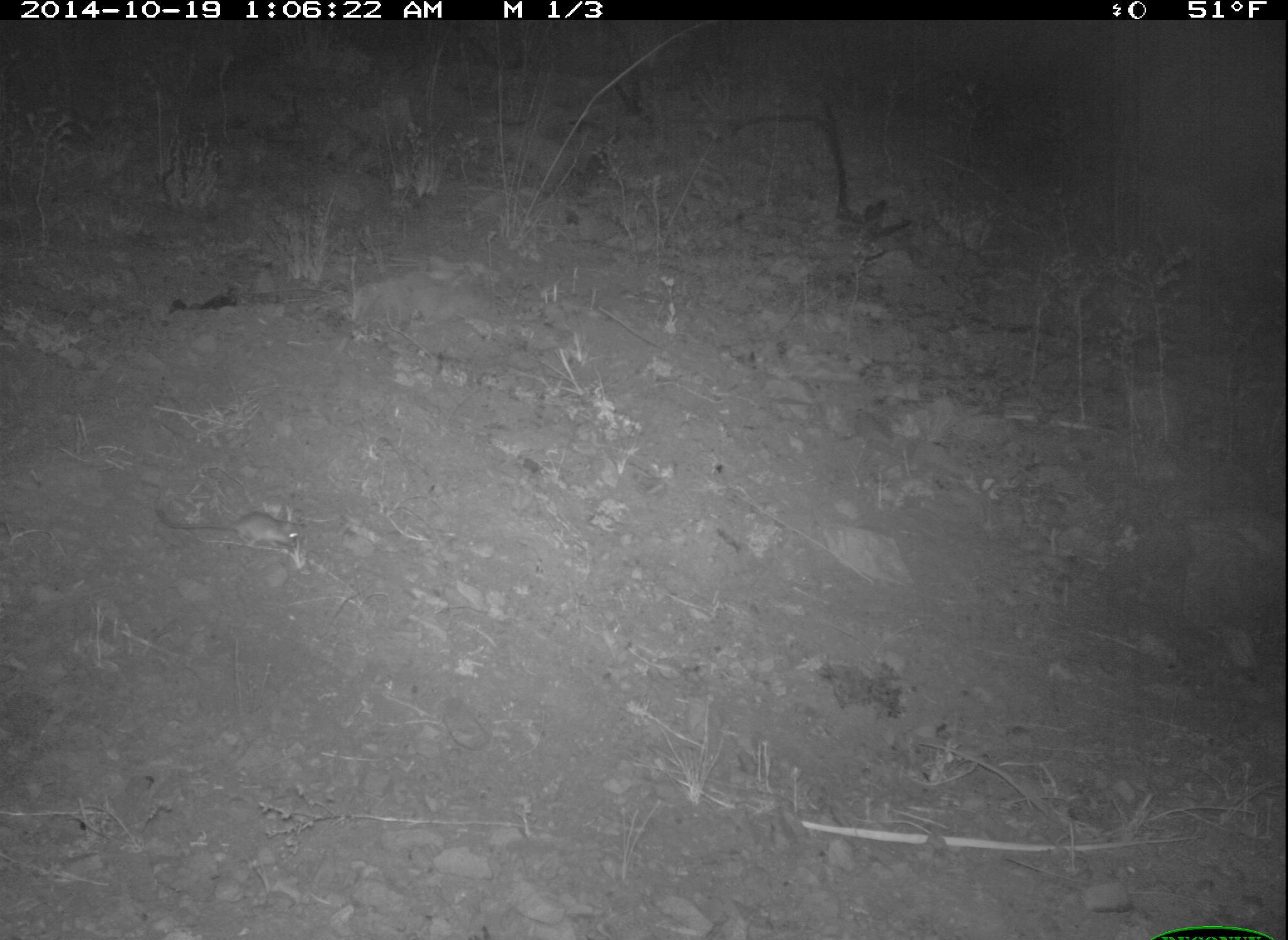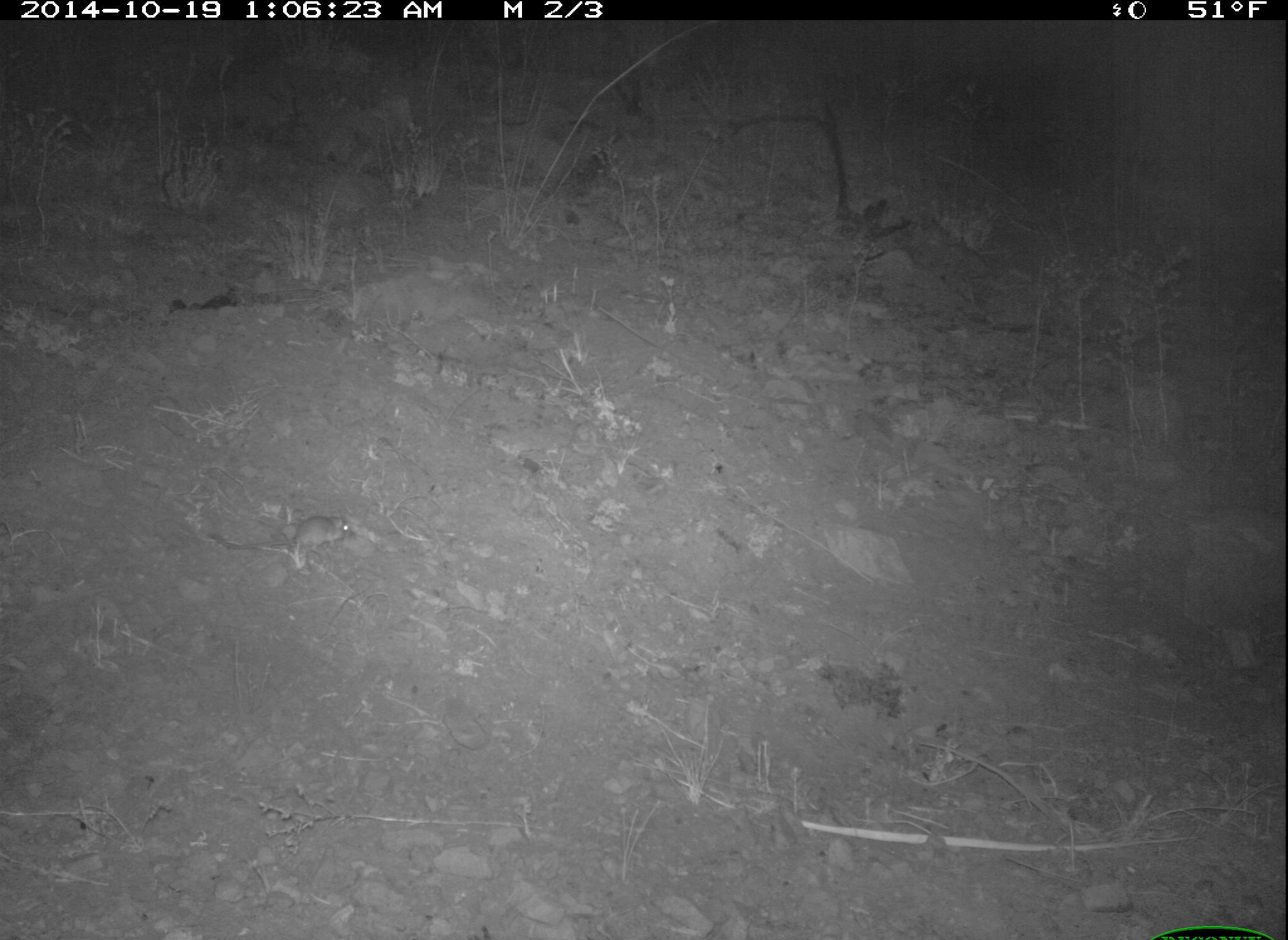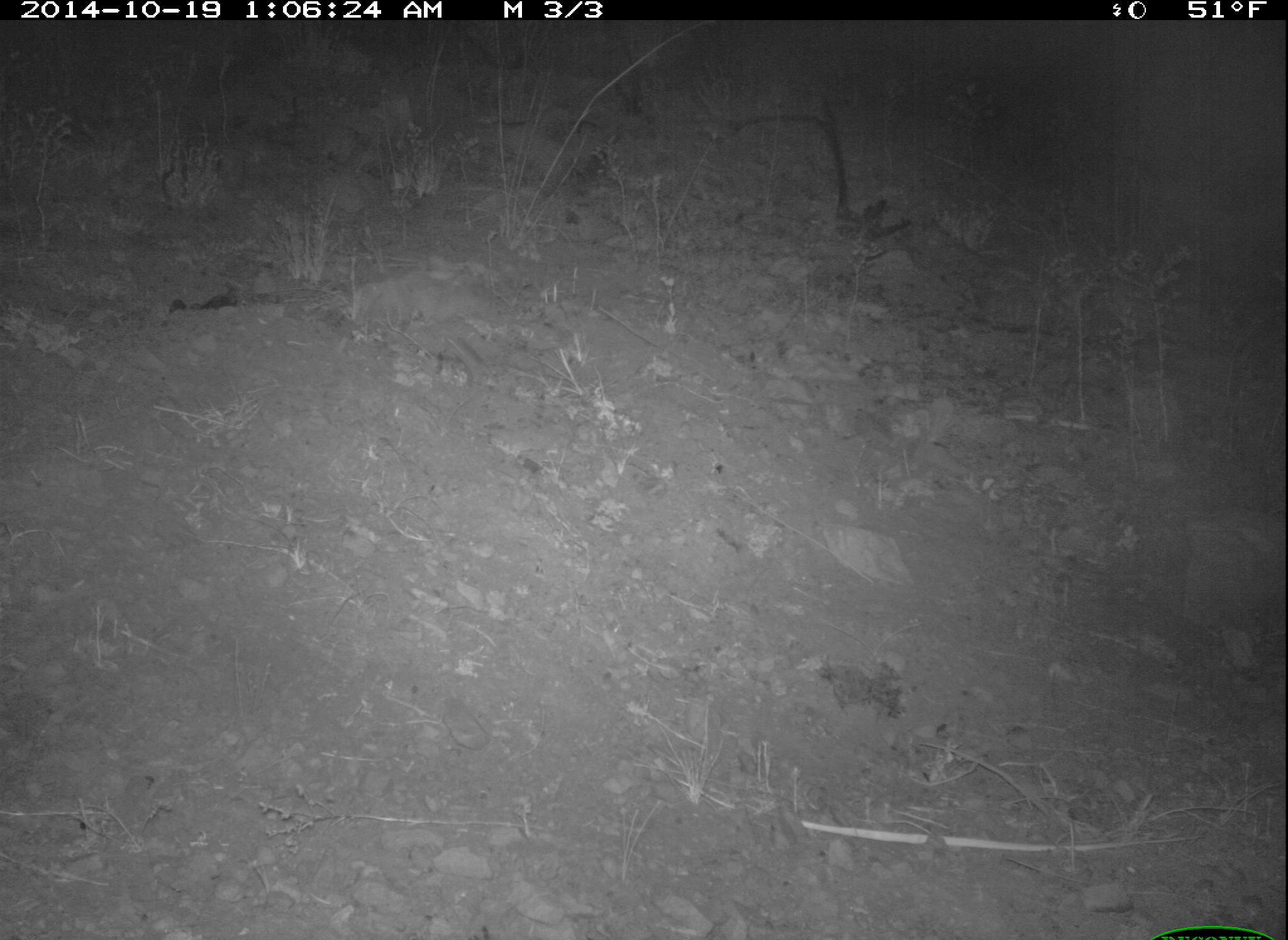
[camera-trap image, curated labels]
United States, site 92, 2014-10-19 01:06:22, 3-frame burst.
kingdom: Animalia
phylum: Chordata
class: Mammalia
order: Rodentia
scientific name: Rodentia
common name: rodent